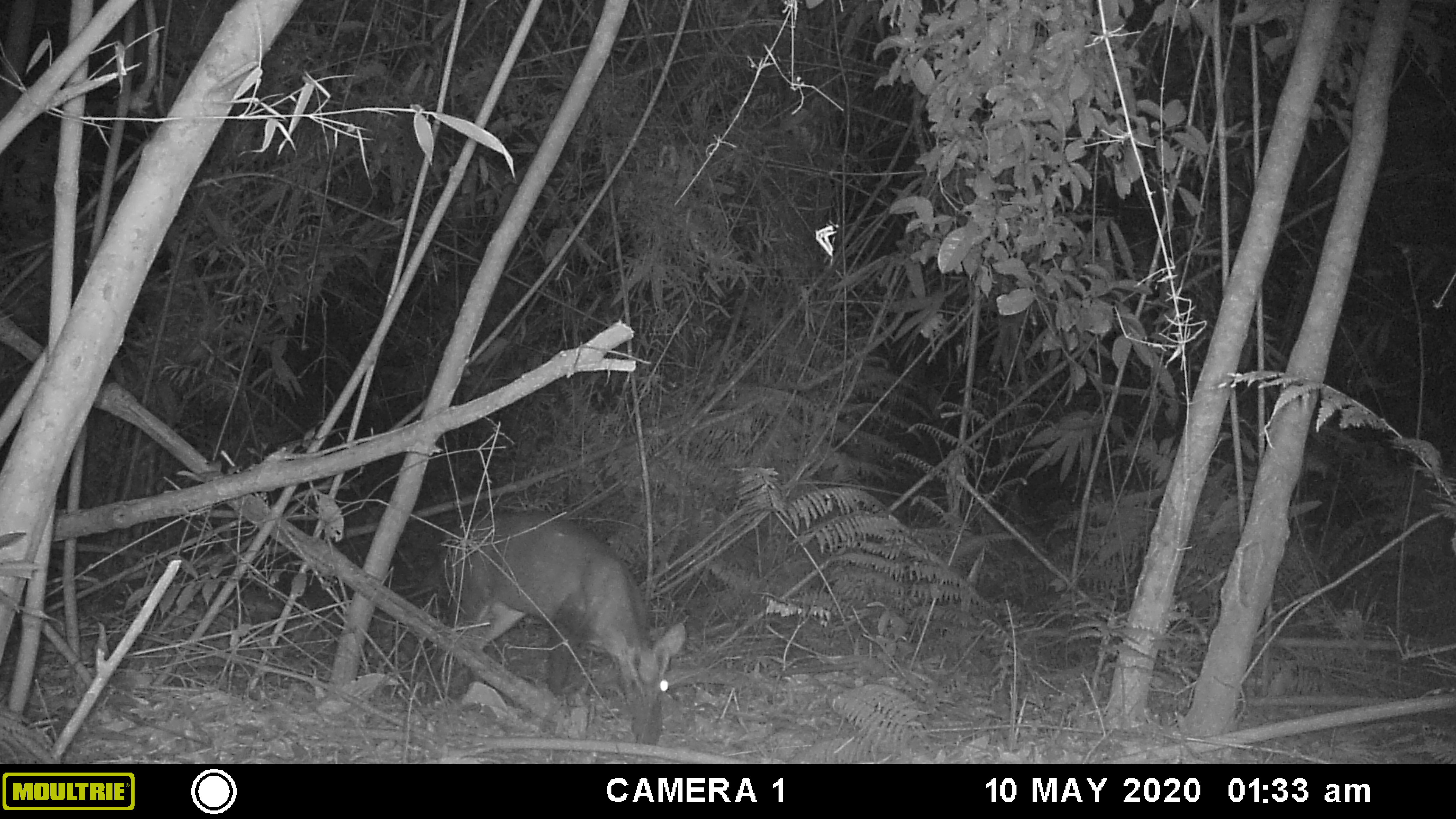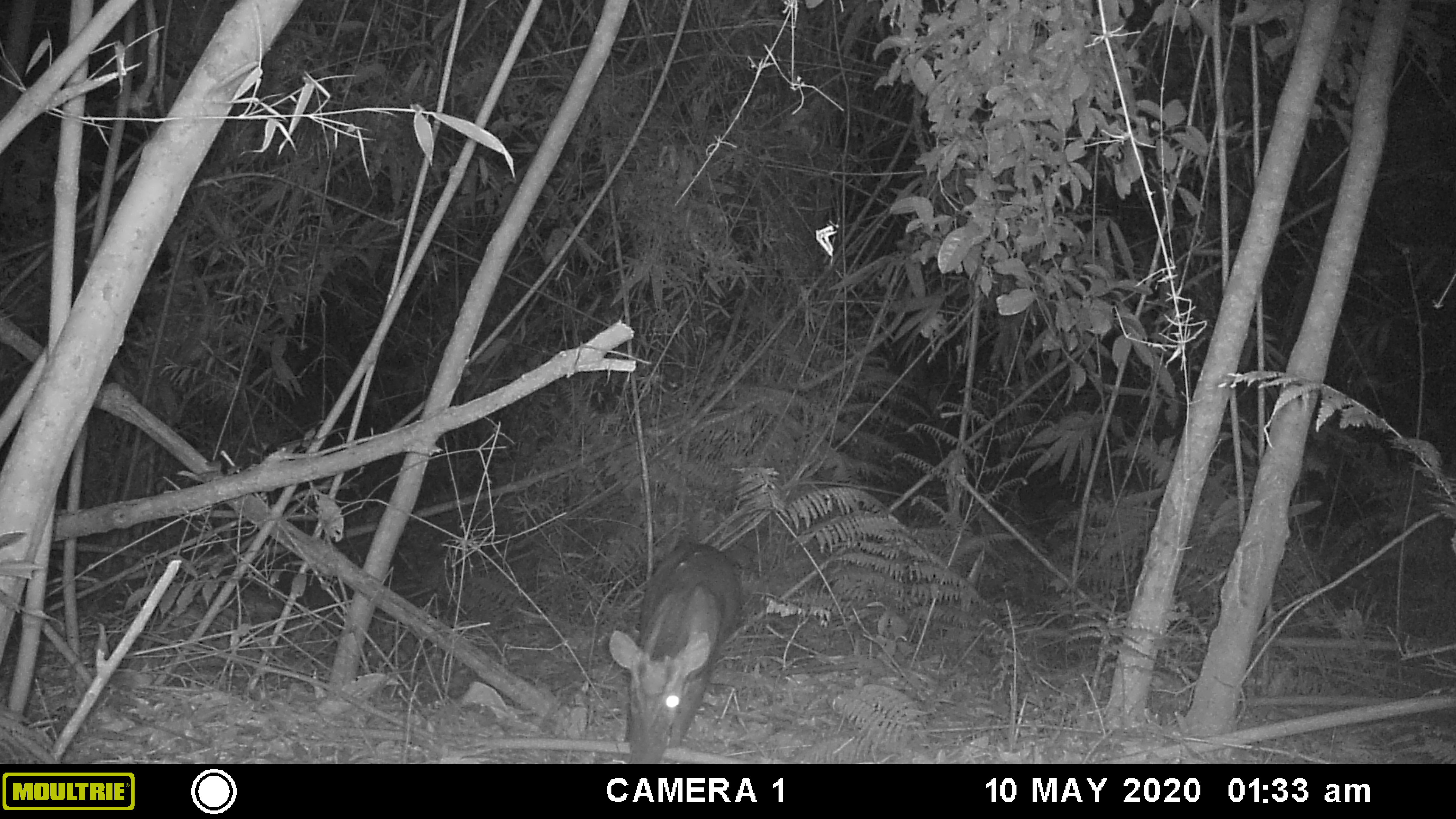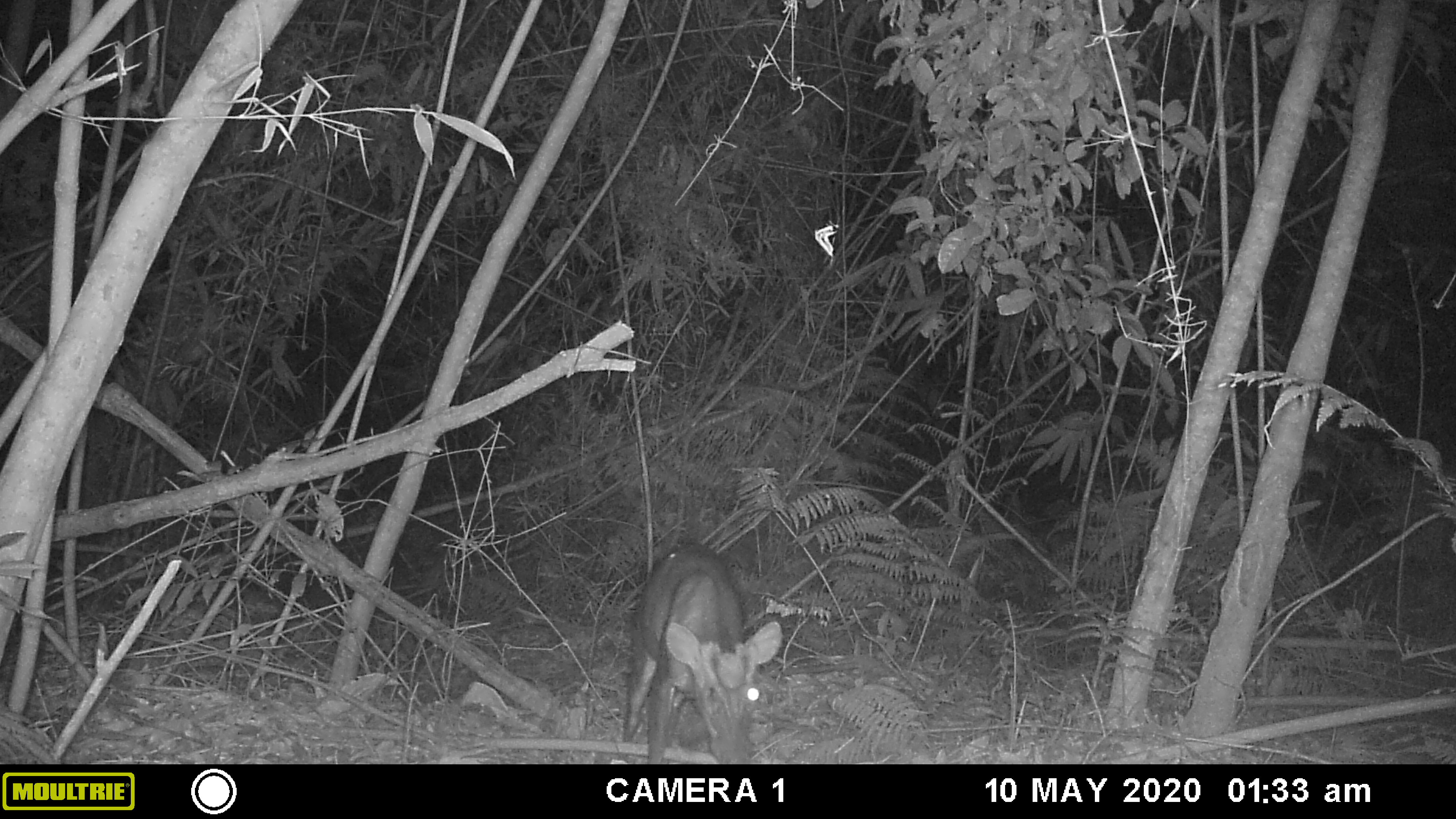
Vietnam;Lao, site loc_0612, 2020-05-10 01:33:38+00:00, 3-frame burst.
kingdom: Animalia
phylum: Chordata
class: Mammalia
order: Artiodactyla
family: Cervidae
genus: Muntiacus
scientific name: Muntiacus rooseveltorum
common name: roosevelt's muntjac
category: roosevelts muntjac group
Roosevelts muntjac group (roosevelt's muntjac) (Muntiacus rooseveltorum). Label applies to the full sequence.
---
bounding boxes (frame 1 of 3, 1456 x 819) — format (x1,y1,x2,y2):
roosevelts muntjac group: (424,507,687,743)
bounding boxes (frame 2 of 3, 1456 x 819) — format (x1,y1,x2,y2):
roosevelts muntjac group: (607,537,742,764)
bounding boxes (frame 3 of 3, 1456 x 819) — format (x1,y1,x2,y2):
roosevelts muntjac group: (622,541,784,764)